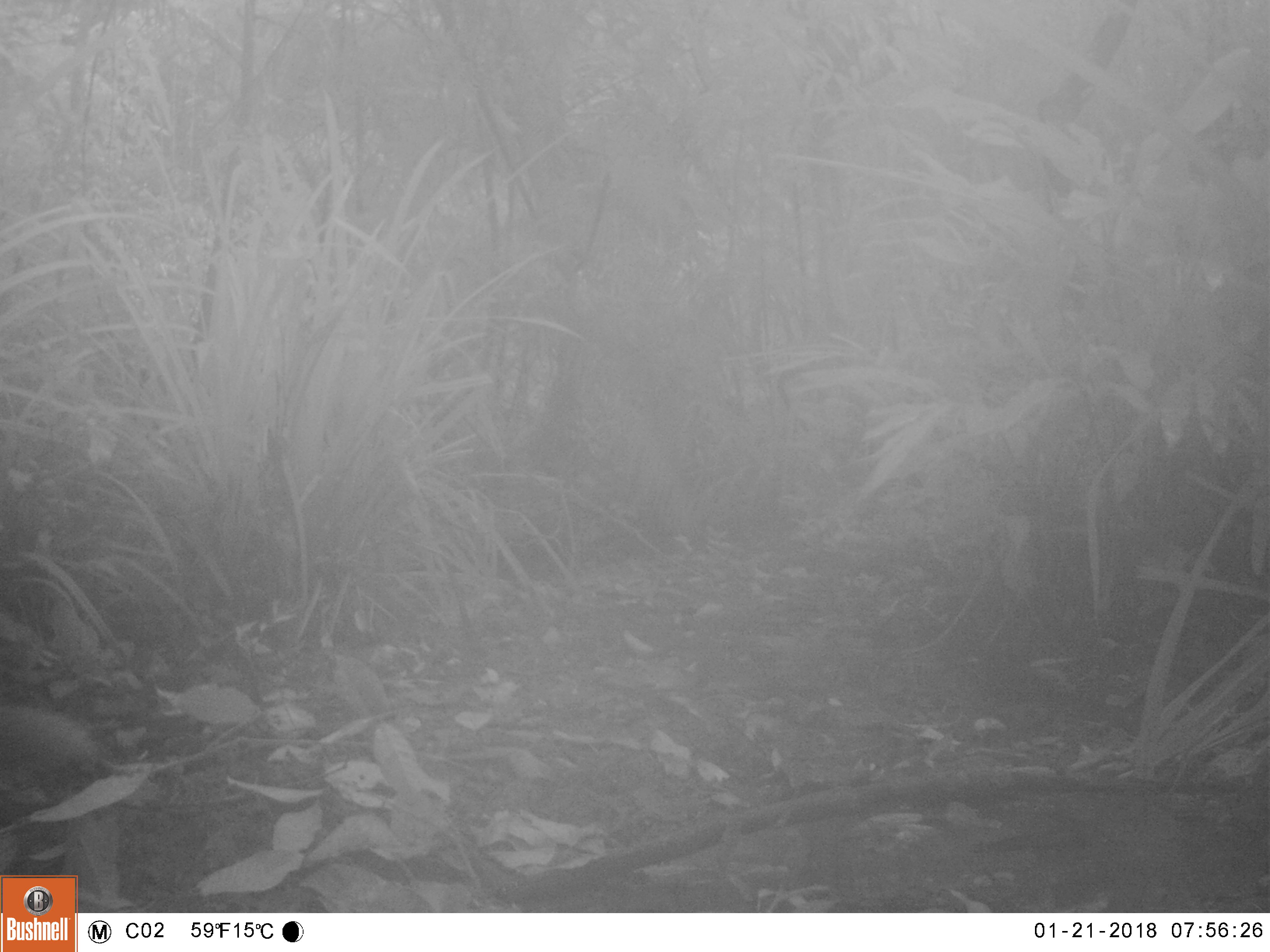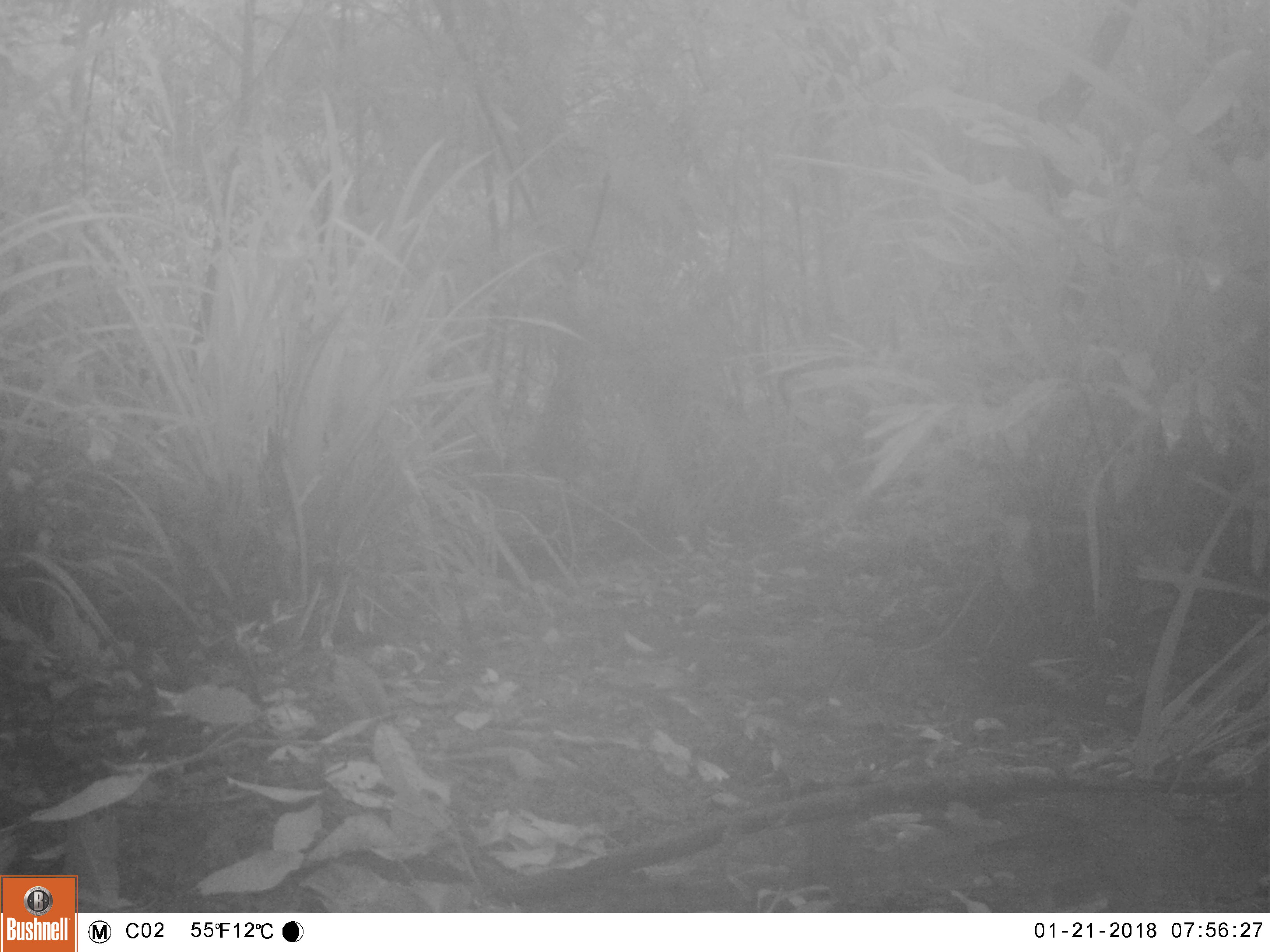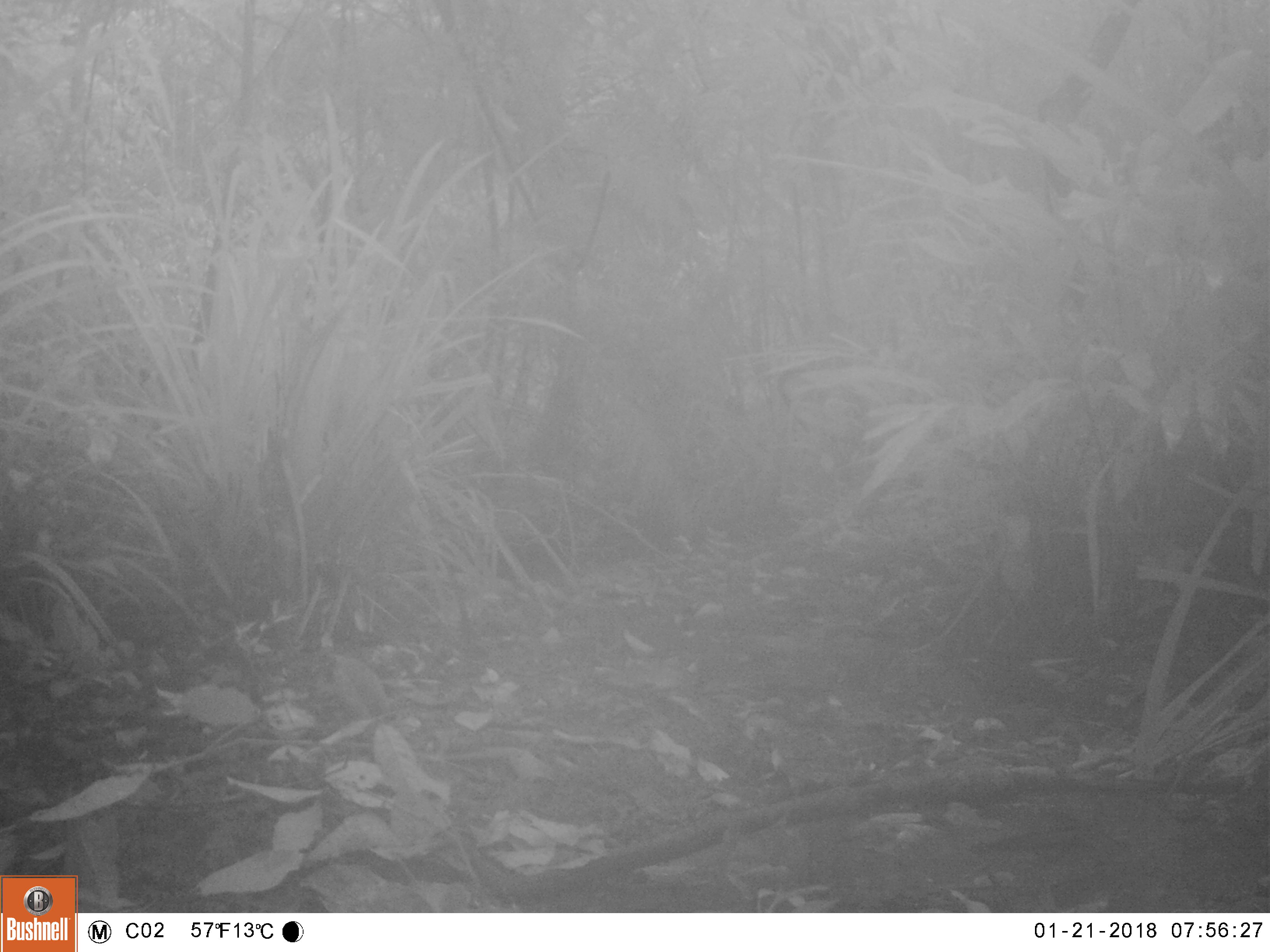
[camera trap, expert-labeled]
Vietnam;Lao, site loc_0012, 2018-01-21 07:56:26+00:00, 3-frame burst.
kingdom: Animalia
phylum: Chordata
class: Mammalia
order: Carnivora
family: Herpestidae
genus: Urva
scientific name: Urva urva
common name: crab-eating mongoose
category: crab eating mongoose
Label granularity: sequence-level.